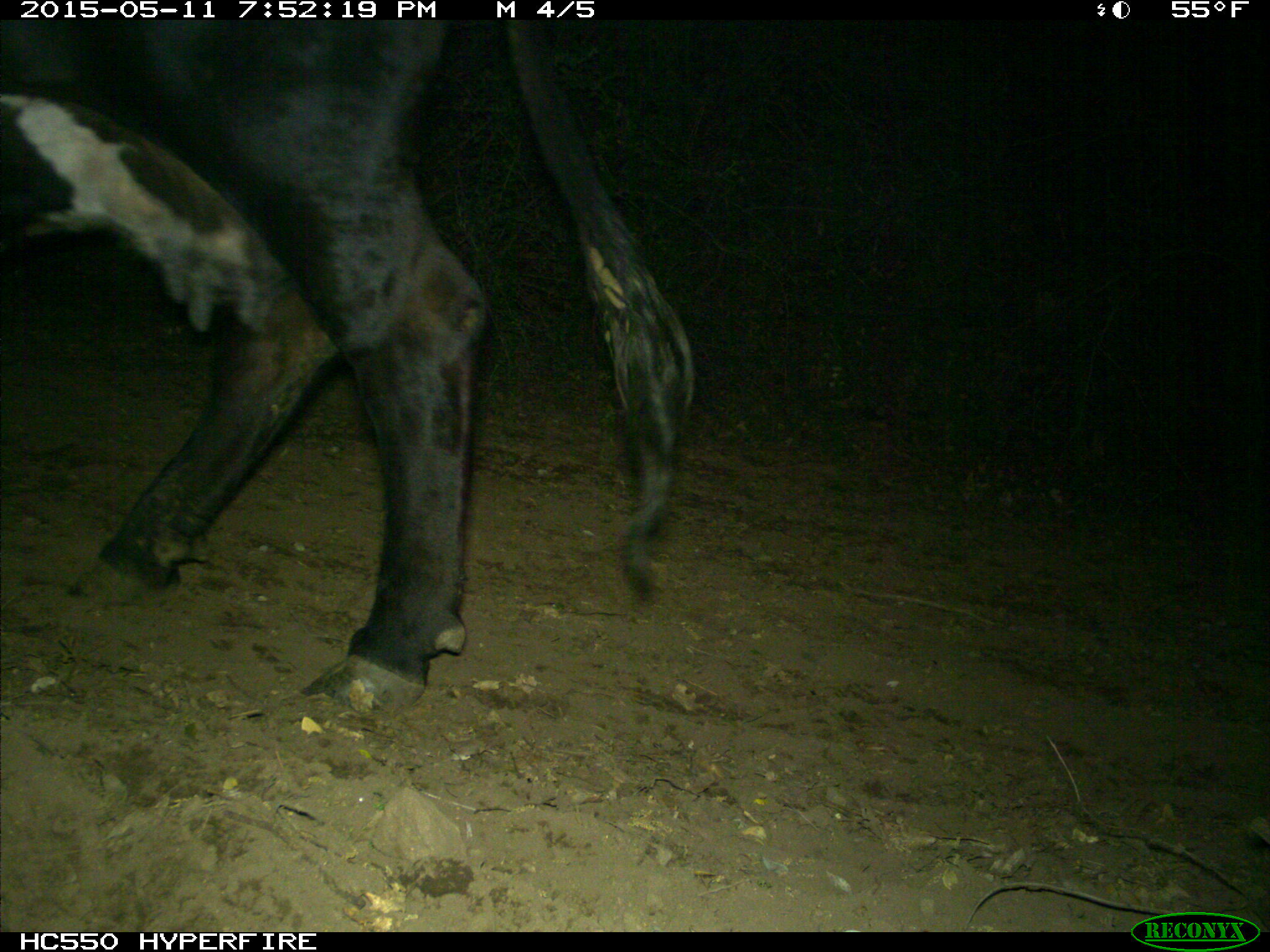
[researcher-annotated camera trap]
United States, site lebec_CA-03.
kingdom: Animalia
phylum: Chordata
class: Mammalia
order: Artiodactyla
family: Bovidae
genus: Bos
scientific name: Bos taurus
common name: domestic cow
Bos taurus (domestic cow).